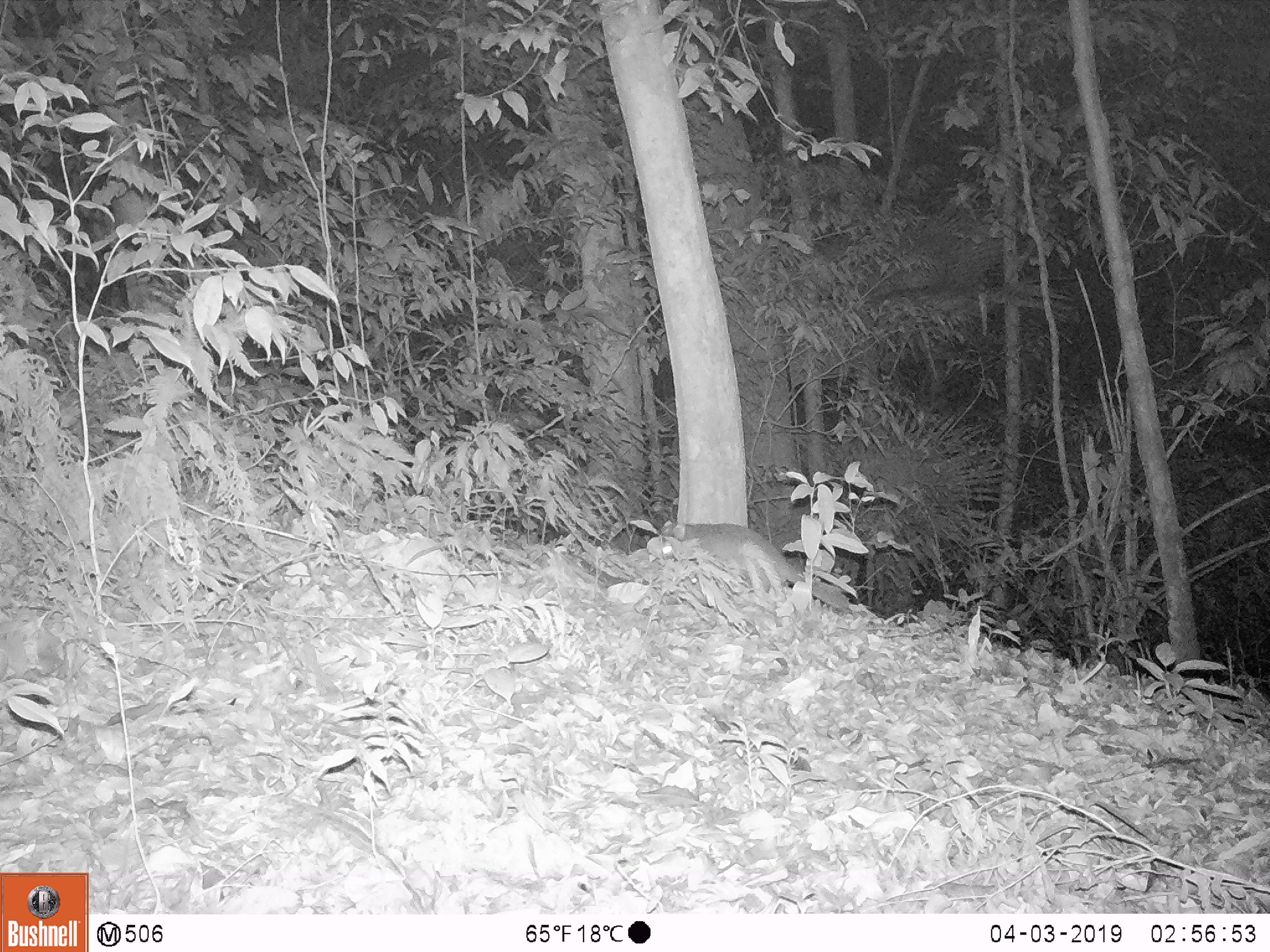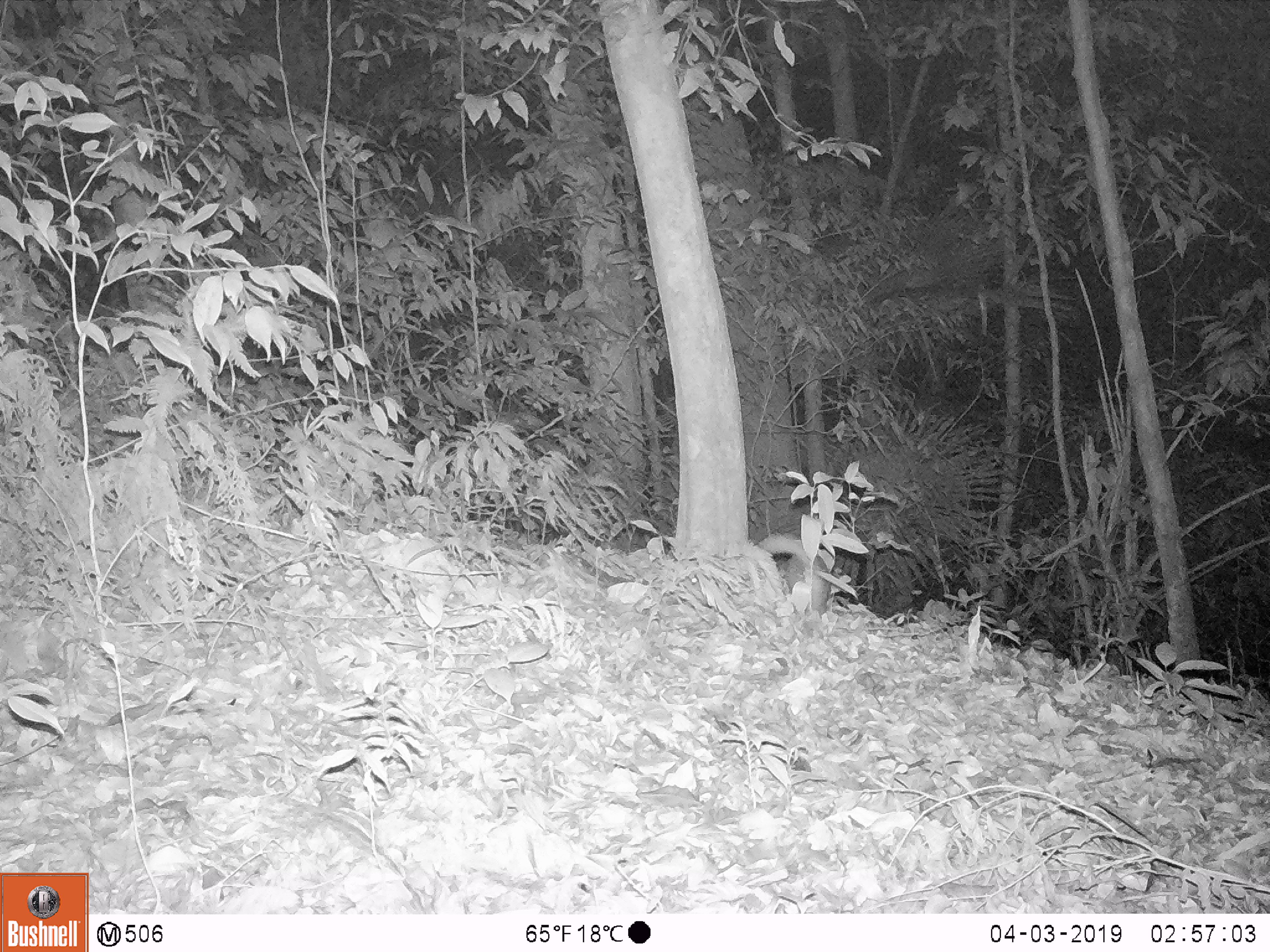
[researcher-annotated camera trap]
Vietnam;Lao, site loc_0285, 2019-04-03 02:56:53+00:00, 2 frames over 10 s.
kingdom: Animalia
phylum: Chordata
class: Mammalia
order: Carnivora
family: Mustelidae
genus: Melogale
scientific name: Melogale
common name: ferret badger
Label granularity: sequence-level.